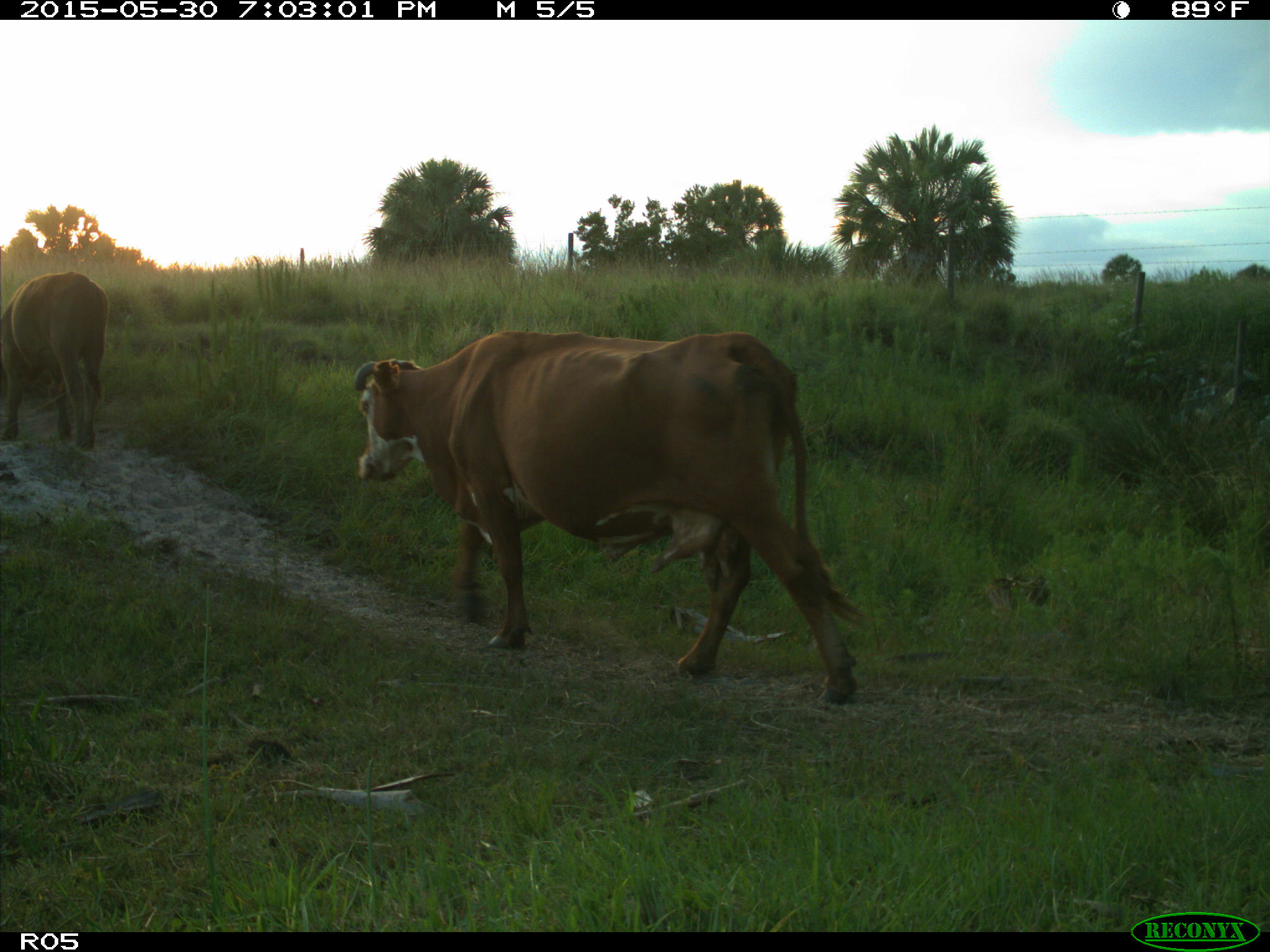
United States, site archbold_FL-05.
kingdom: Animalia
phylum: Chordata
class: Mammalia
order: Artiodactyla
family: Bovidae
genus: Bos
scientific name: Bos taurus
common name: domestic cow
Bos taurus (domestic cow).